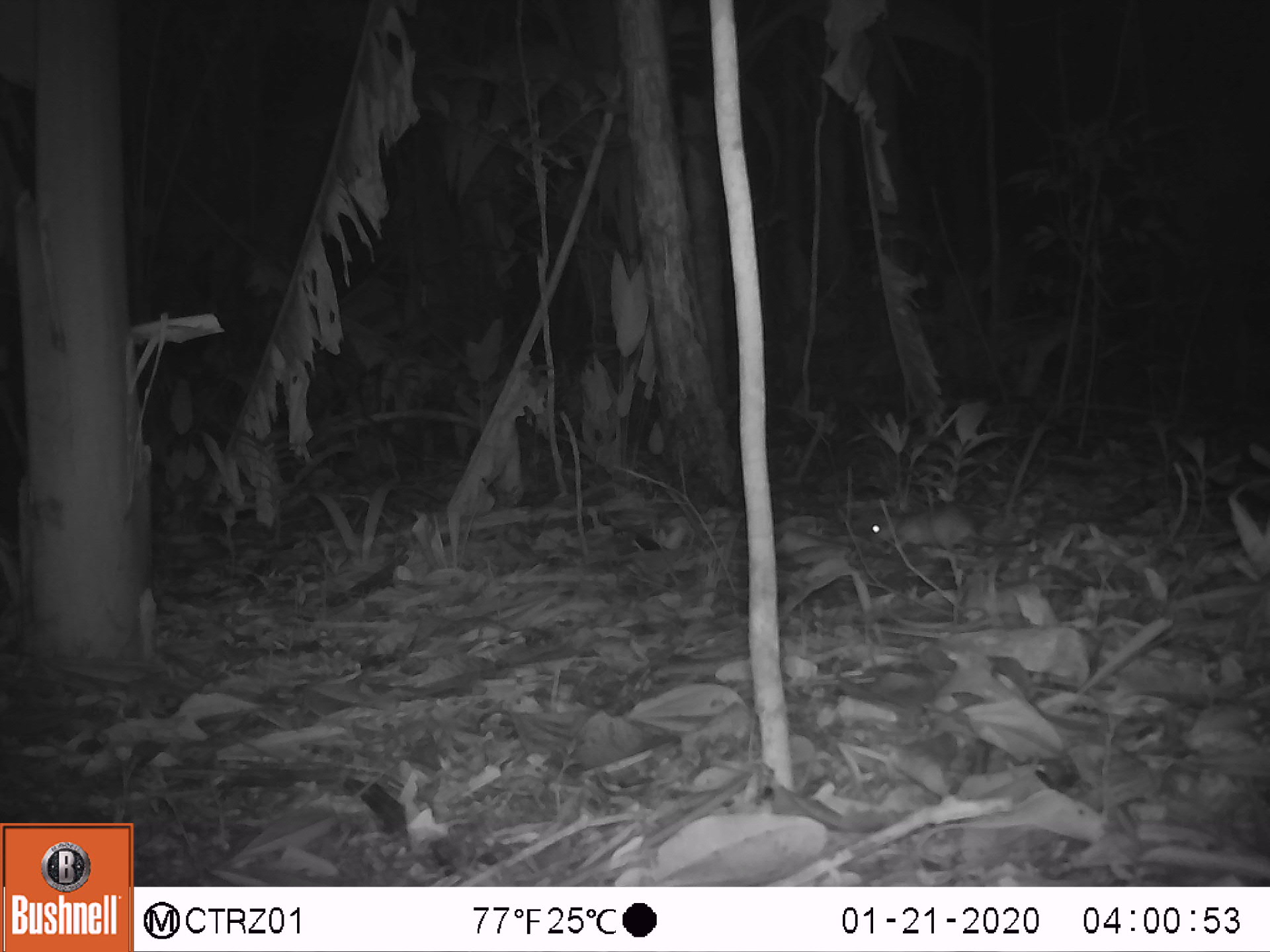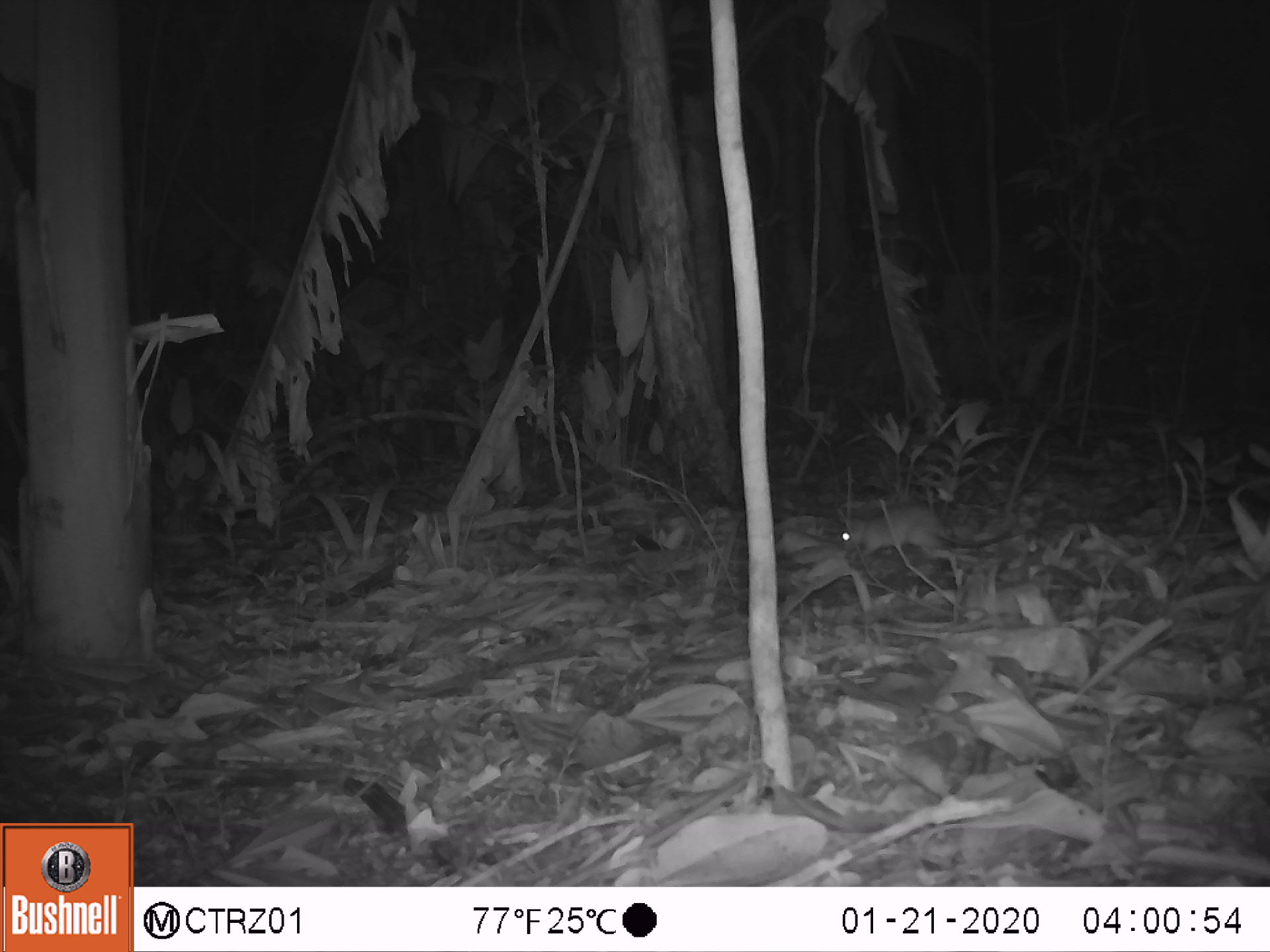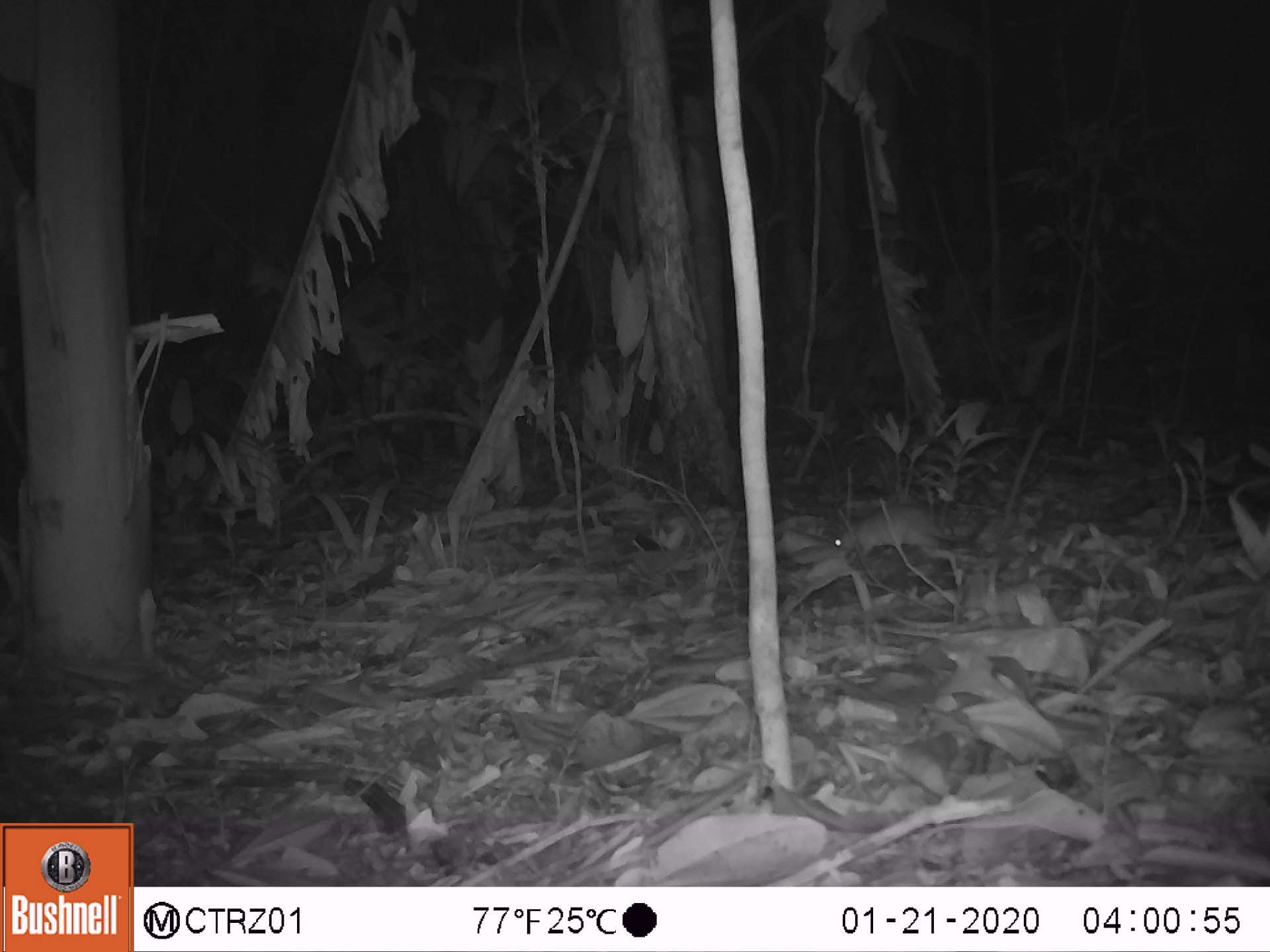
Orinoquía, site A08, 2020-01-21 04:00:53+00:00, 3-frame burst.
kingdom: Animalia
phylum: Chordata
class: Mammalia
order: Rodentia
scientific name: Rodentia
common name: rodent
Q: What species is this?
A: Rodent (Rodentia).